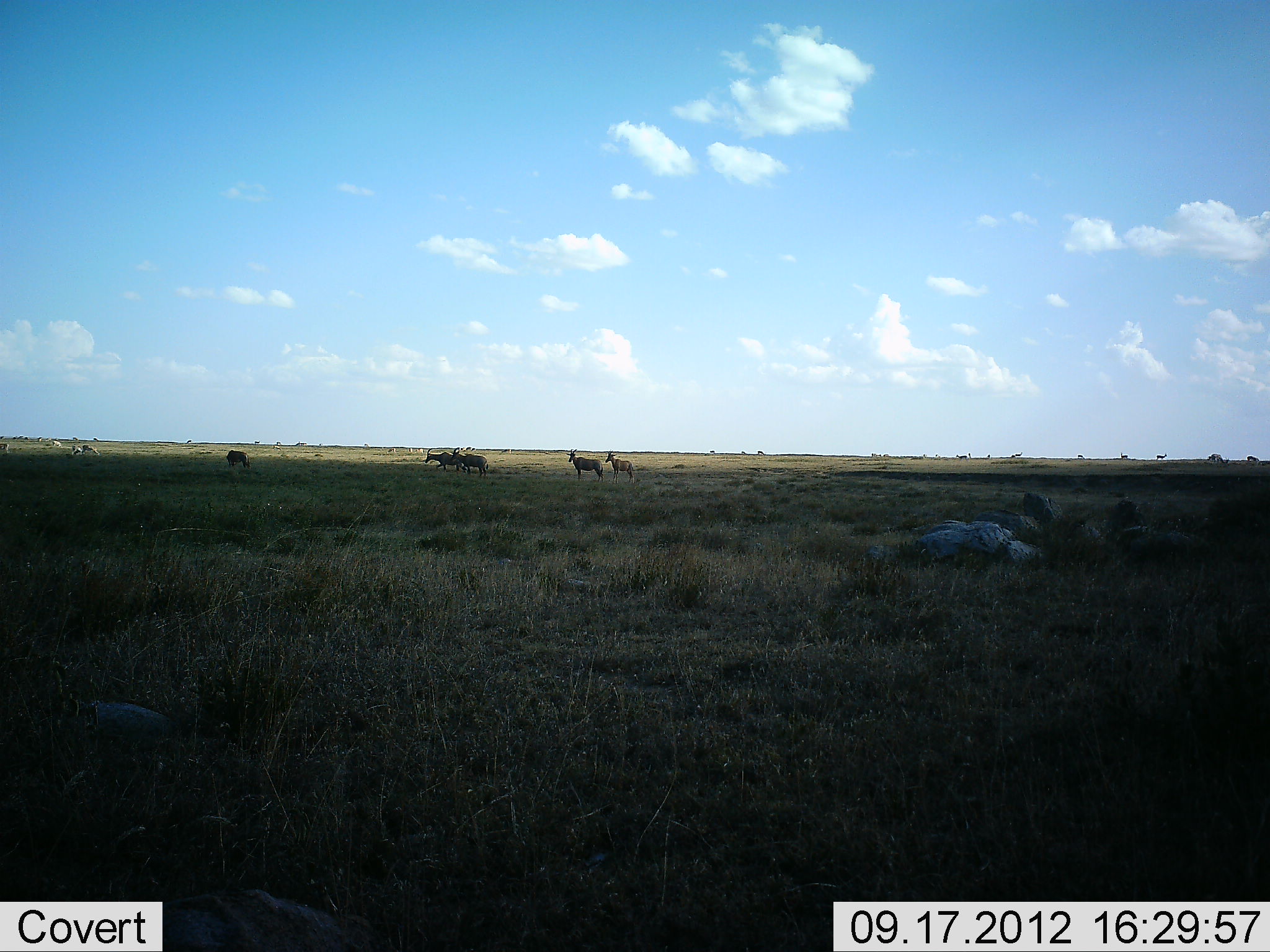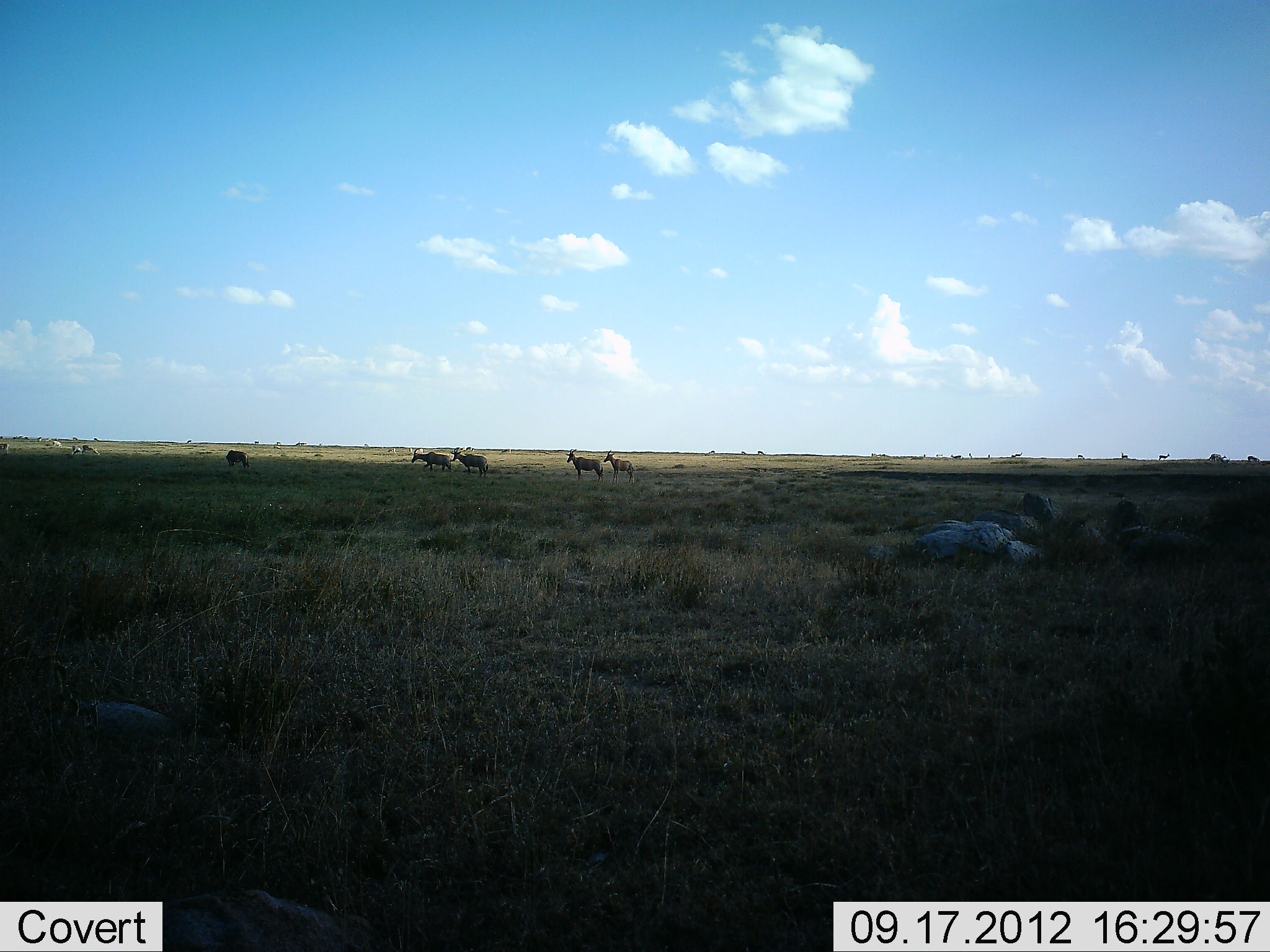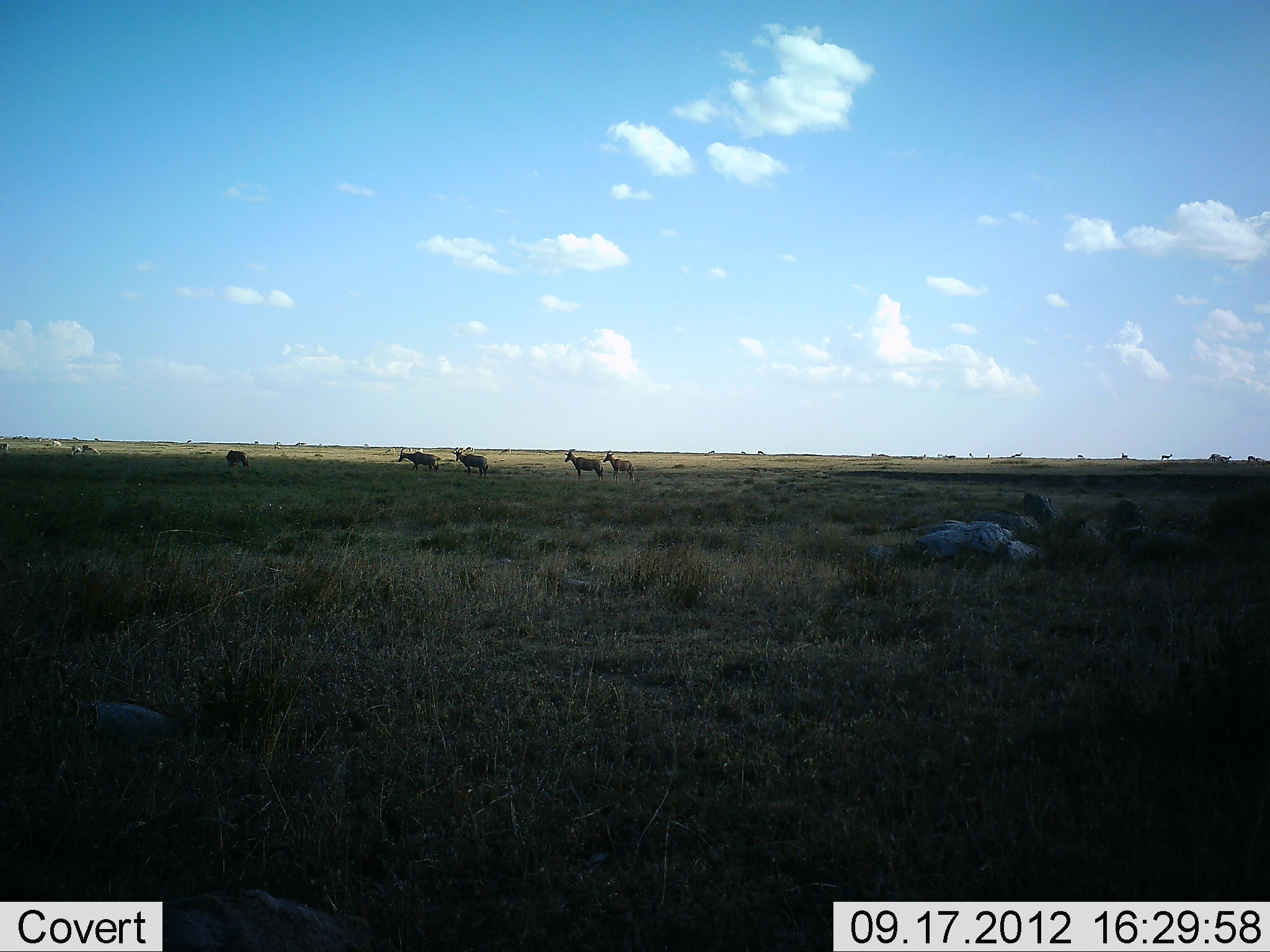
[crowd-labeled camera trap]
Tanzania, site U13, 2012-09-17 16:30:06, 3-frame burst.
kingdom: Animalia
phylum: Chordata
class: Mammalia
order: Artiodactyla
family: Bovidae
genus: Damaliscus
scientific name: Damaliscus lunatus jimela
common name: topi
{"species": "topi (Damaliscus lunatus jimela)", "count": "5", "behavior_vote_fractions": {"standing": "89%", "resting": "0%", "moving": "78%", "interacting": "0%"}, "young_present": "0%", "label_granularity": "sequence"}